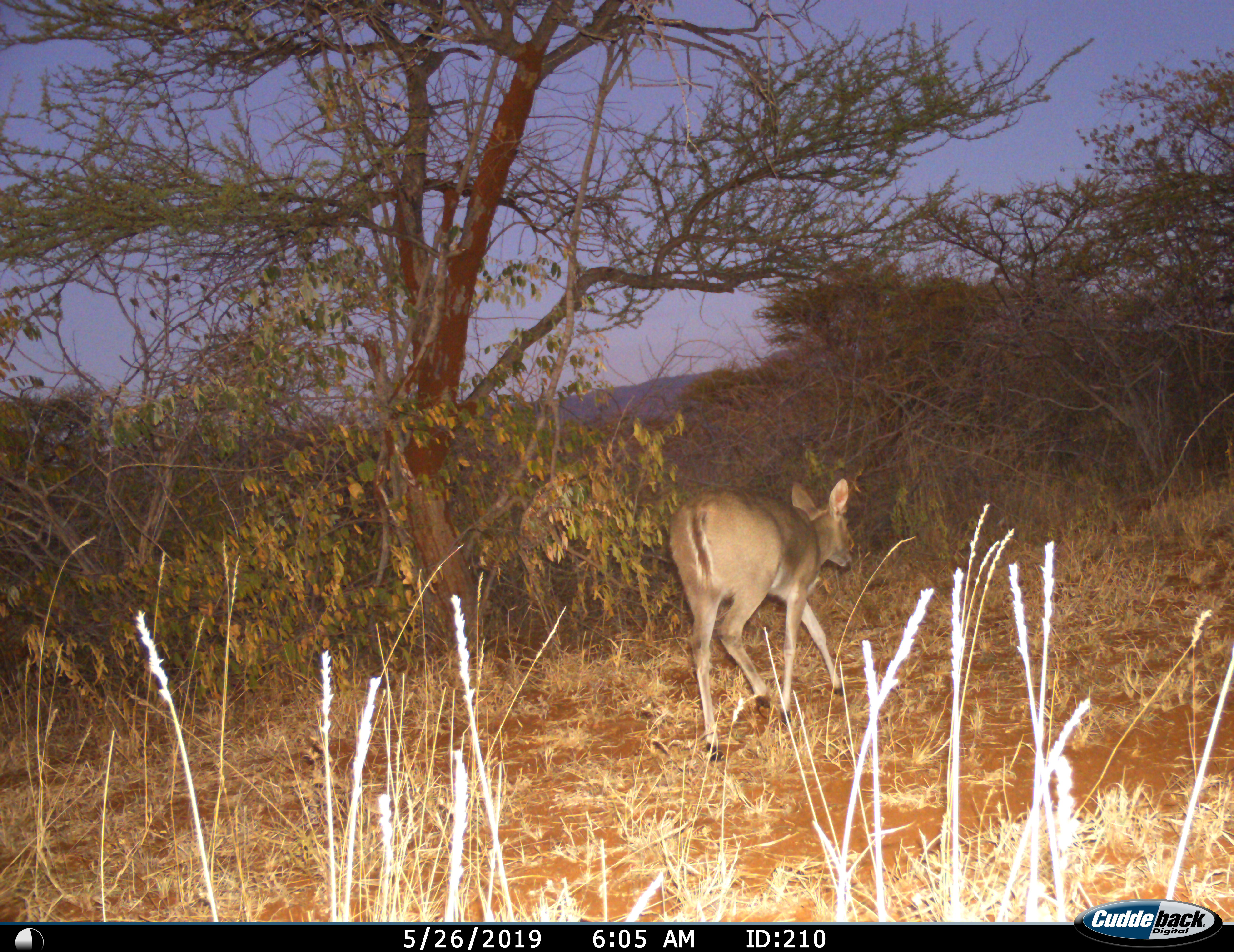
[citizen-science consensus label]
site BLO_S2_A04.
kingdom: Animalia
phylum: Chordata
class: Mammalia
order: Artiodactyla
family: Bovidae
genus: Sylvicapra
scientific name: Sylvicapra grimmia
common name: common duiker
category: duikercommongrey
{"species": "duikercommongrey (common duiker) (Sylvicapra grimmia)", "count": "1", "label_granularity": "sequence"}